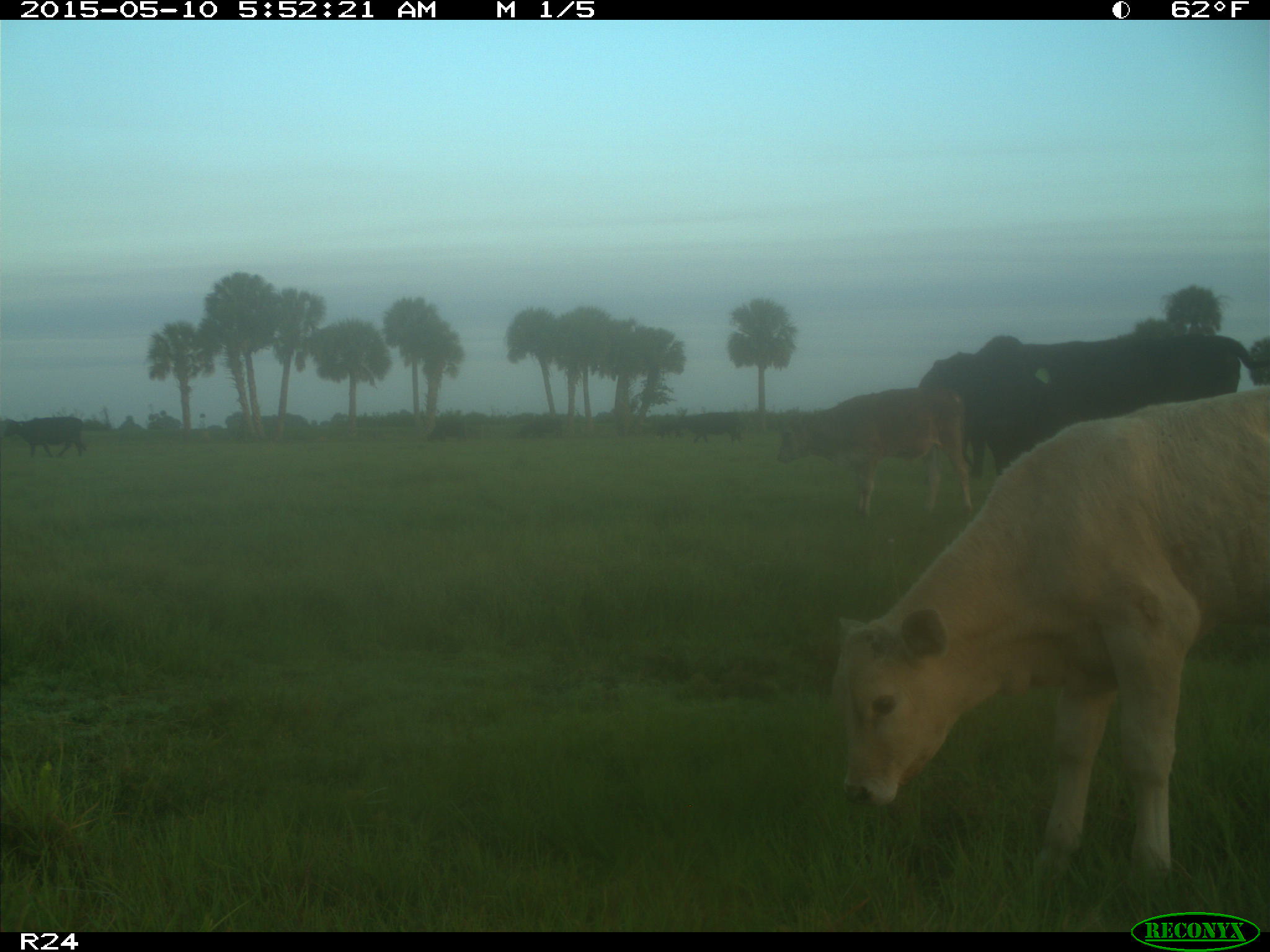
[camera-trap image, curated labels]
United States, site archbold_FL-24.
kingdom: Animalia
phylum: Chordata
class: Mammalia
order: Artiodactyla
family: Bovidae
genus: Bos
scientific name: Bos taurus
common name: domestic cow